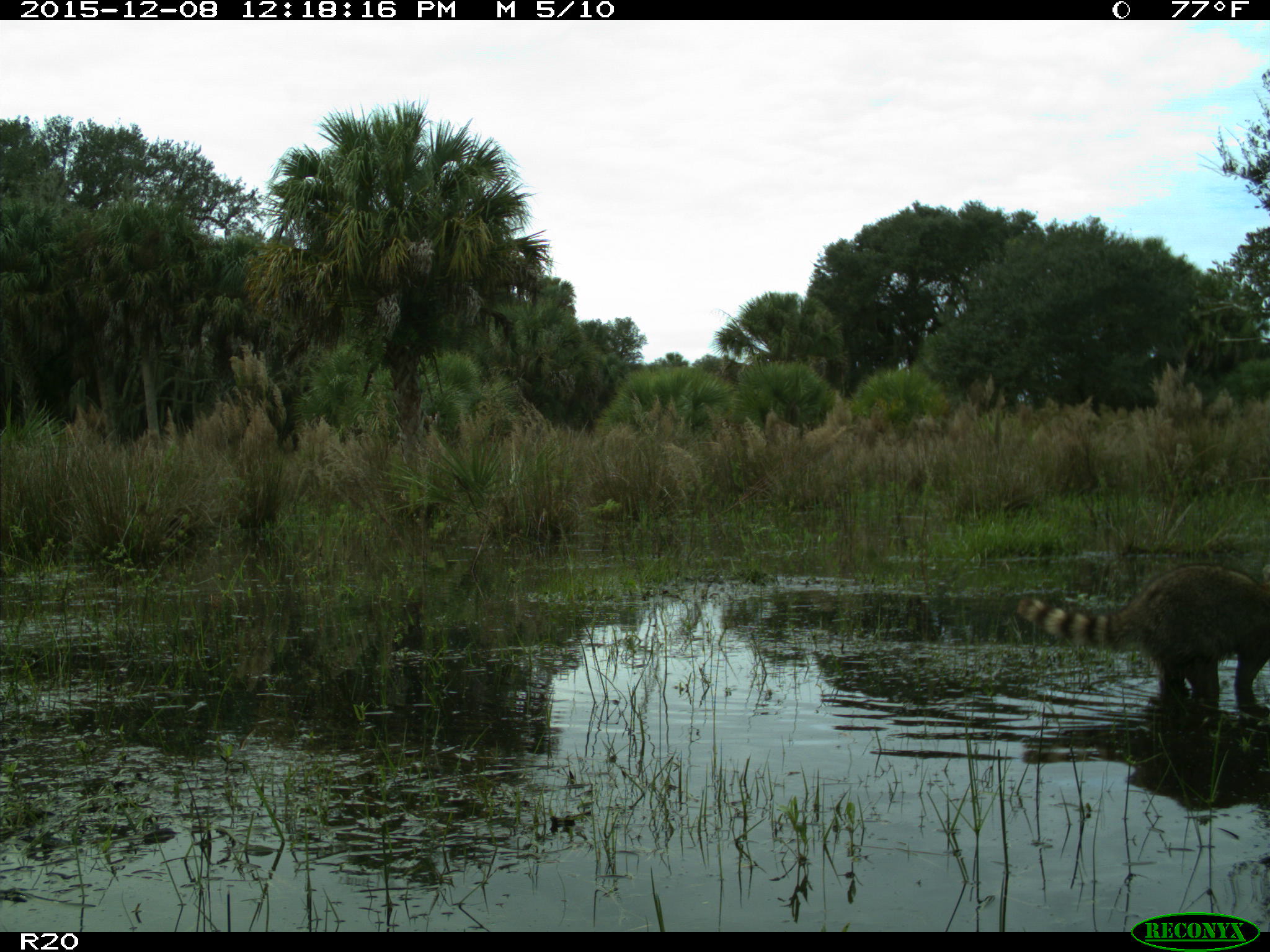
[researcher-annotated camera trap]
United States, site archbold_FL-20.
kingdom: Animalia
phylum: Chordata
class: Mammalia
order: Carnivora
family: Procyonidae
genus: Procyon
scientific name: Procyon lotor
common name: common raccoon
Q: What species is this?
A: Procyon lotor (common raccoon).